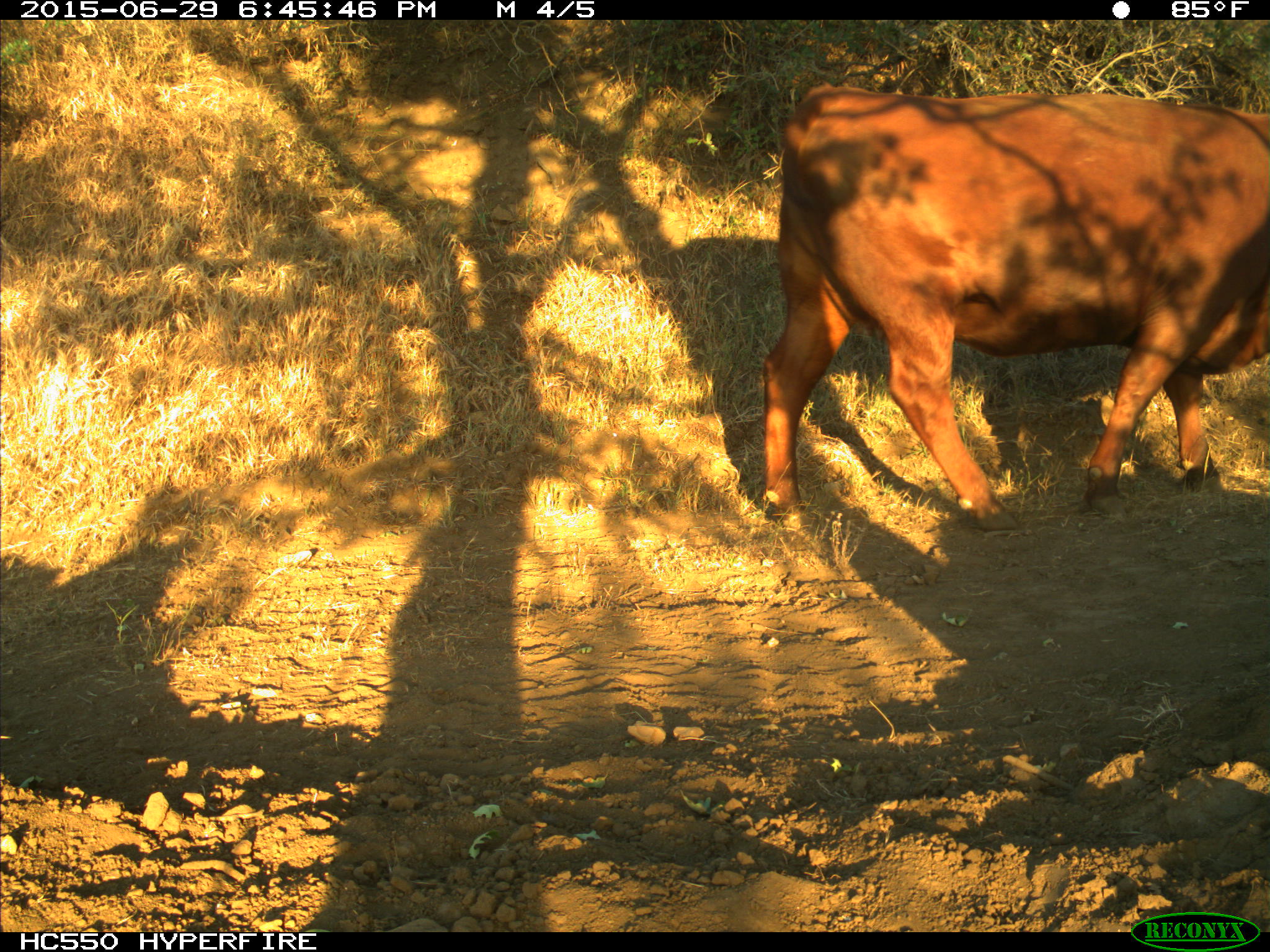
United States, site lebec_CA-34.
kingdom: Animalia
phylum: Chordata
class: Mammalia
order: Artiodactyla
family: Bovidae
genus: Bos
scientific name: Bos taurus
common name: domestic cow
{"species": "Bos taurus (domestic cow)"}